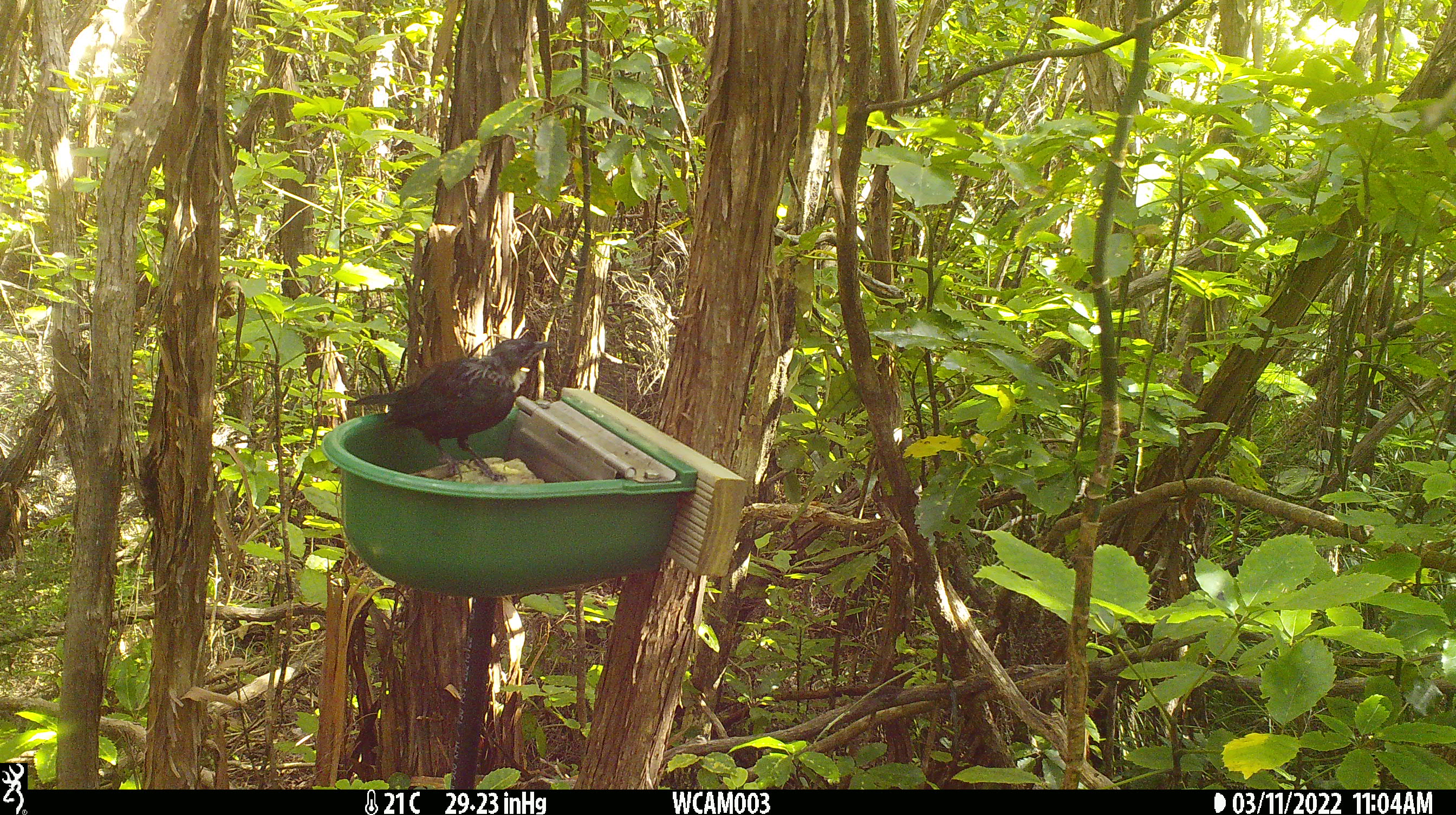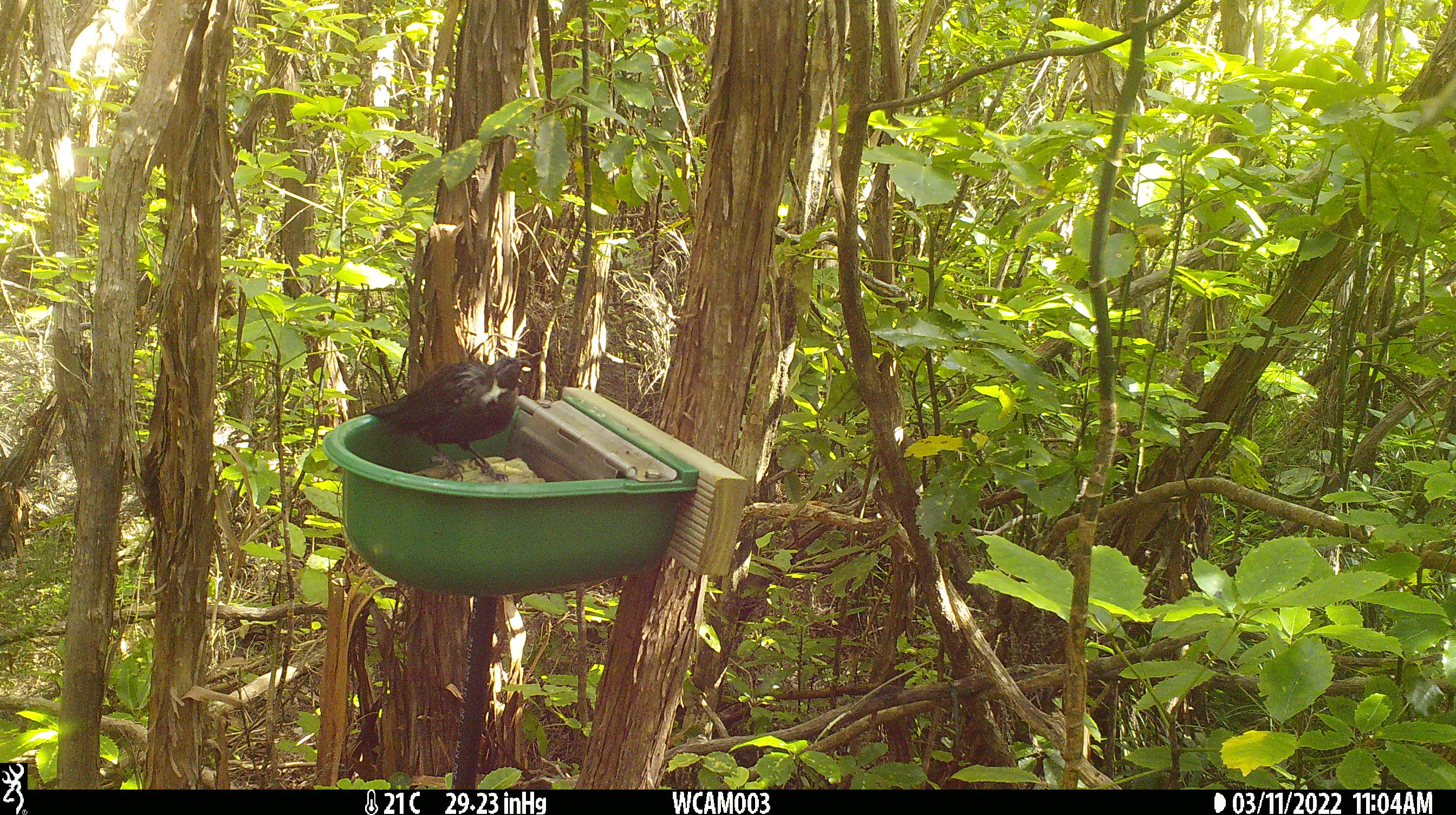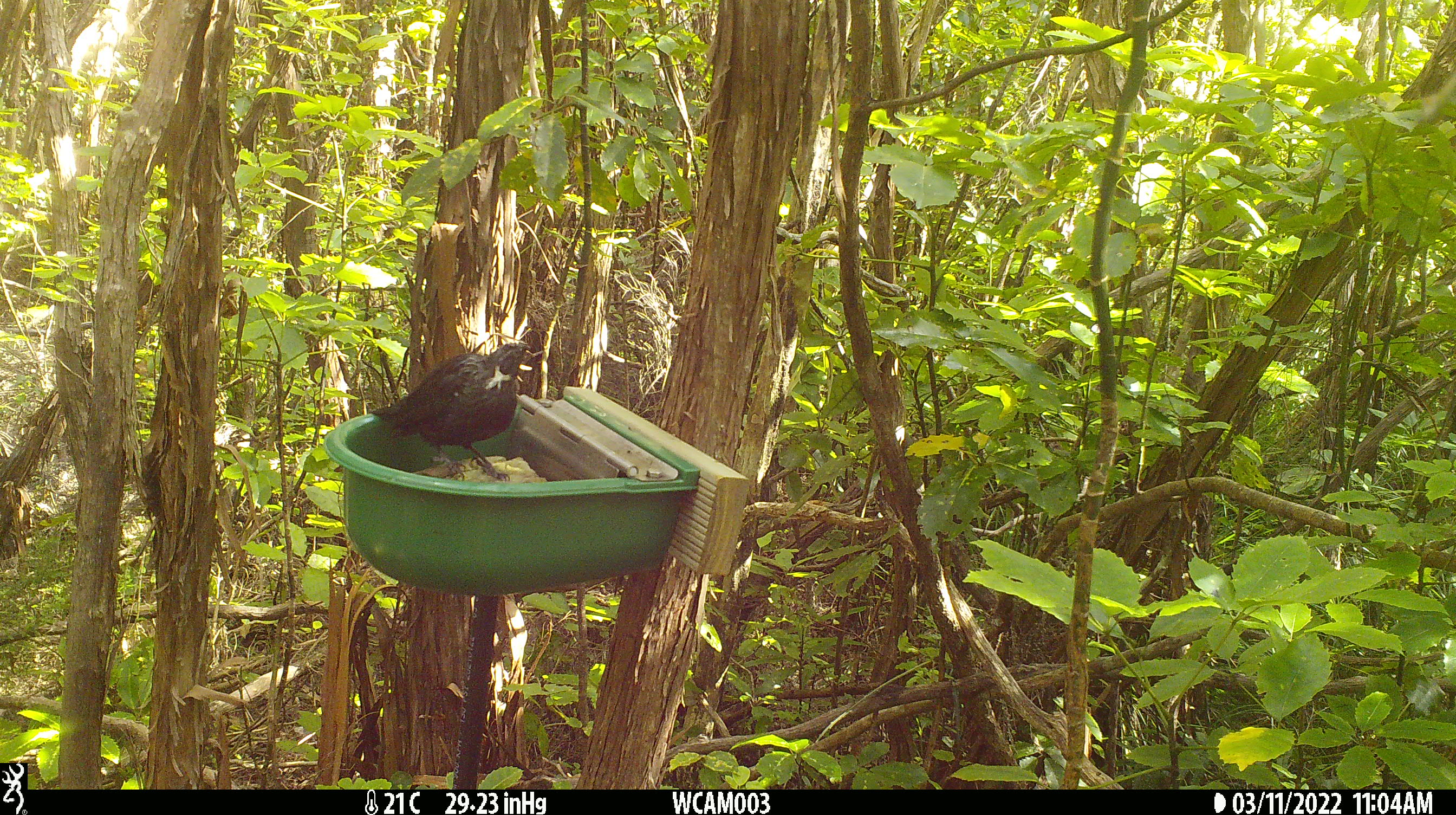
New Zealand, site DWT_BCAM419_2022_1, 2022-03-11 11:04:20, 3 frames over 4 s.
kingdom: Animalia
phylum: Chordata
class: Aves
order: Passeriformes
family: Meliphagidae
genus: Prosthemadera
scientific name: Prosthemadera novaeseelandiae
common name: tui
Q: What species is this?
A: Tui (Prosthemadera novaeseelandiae).